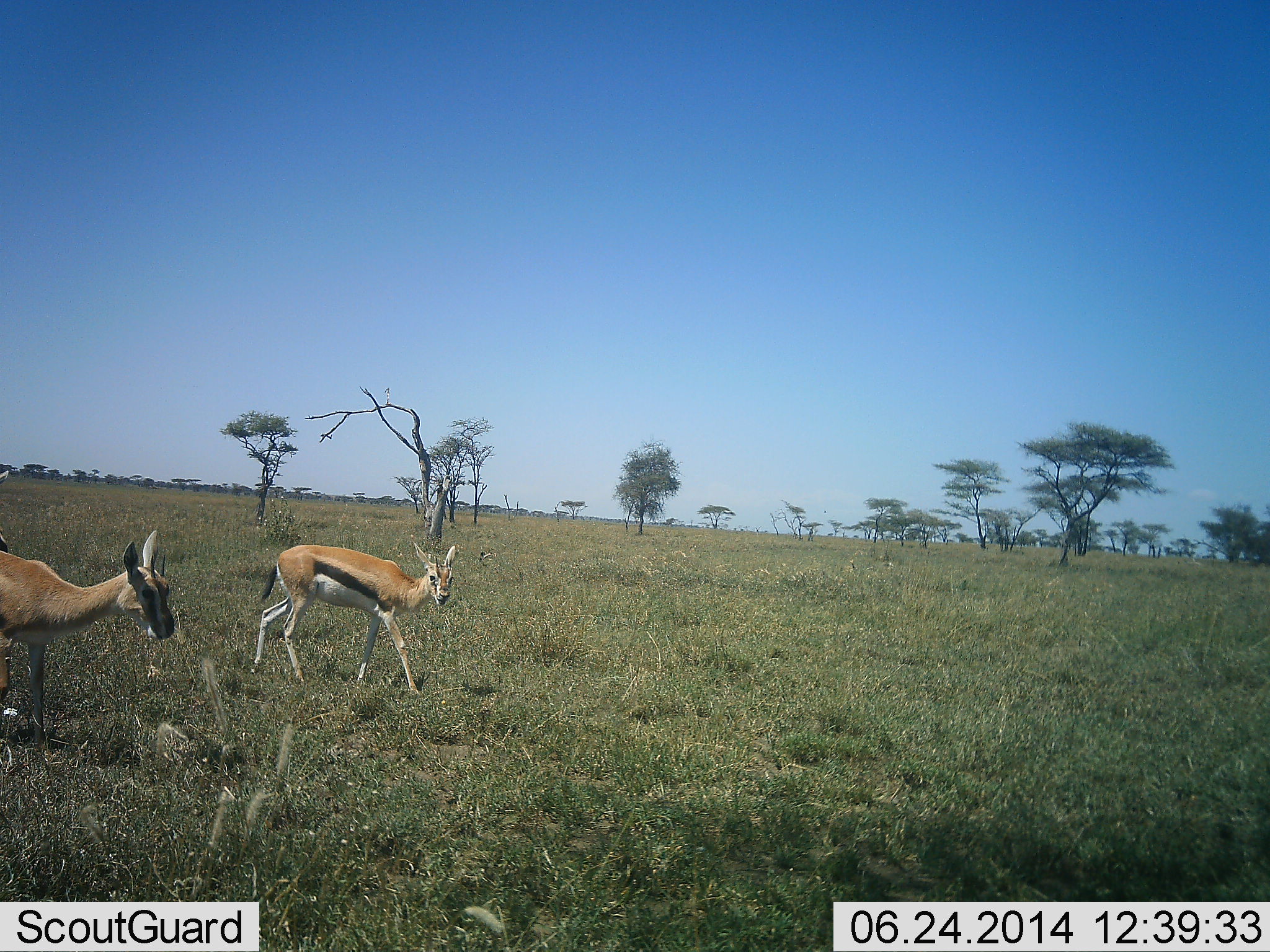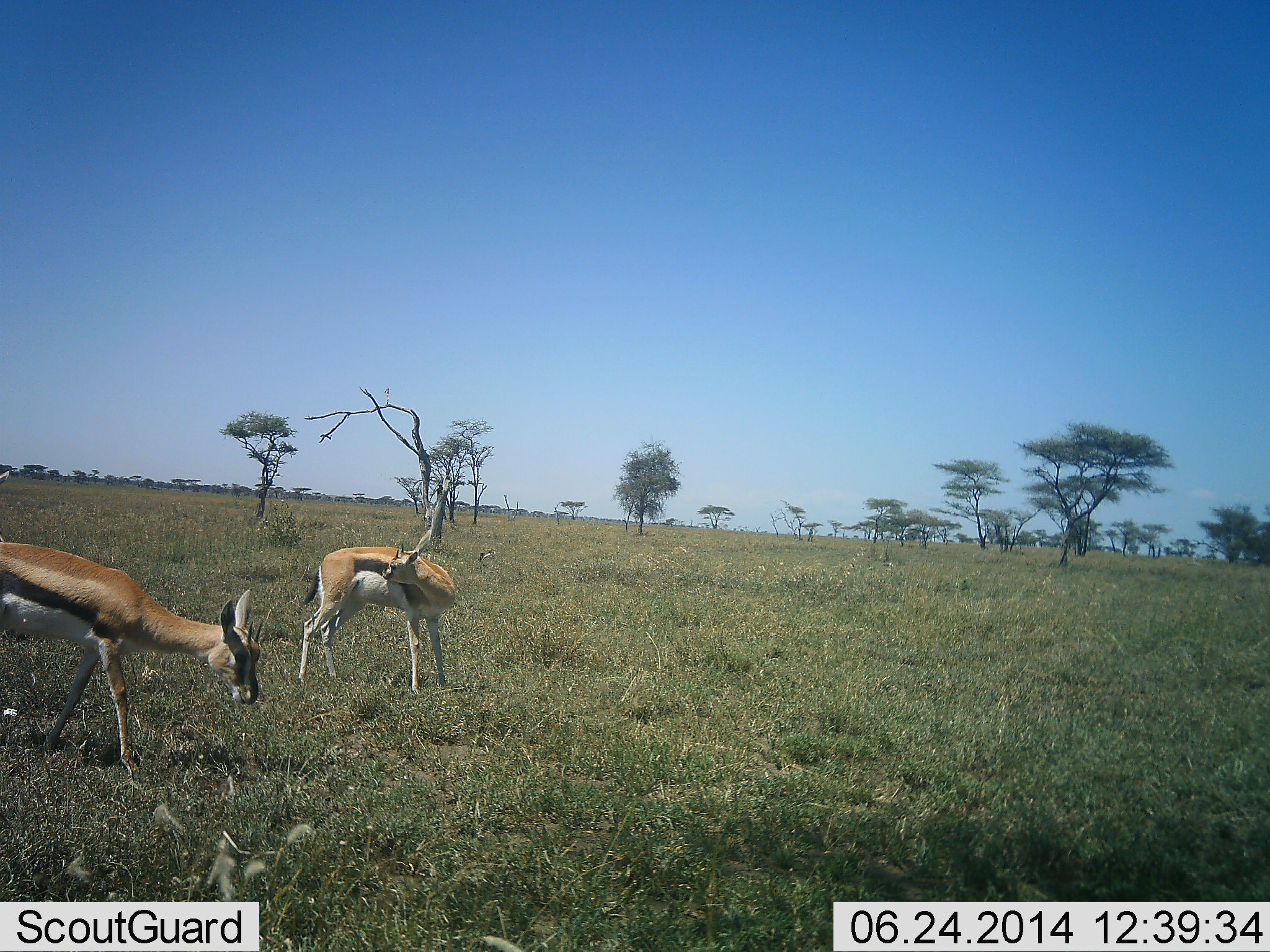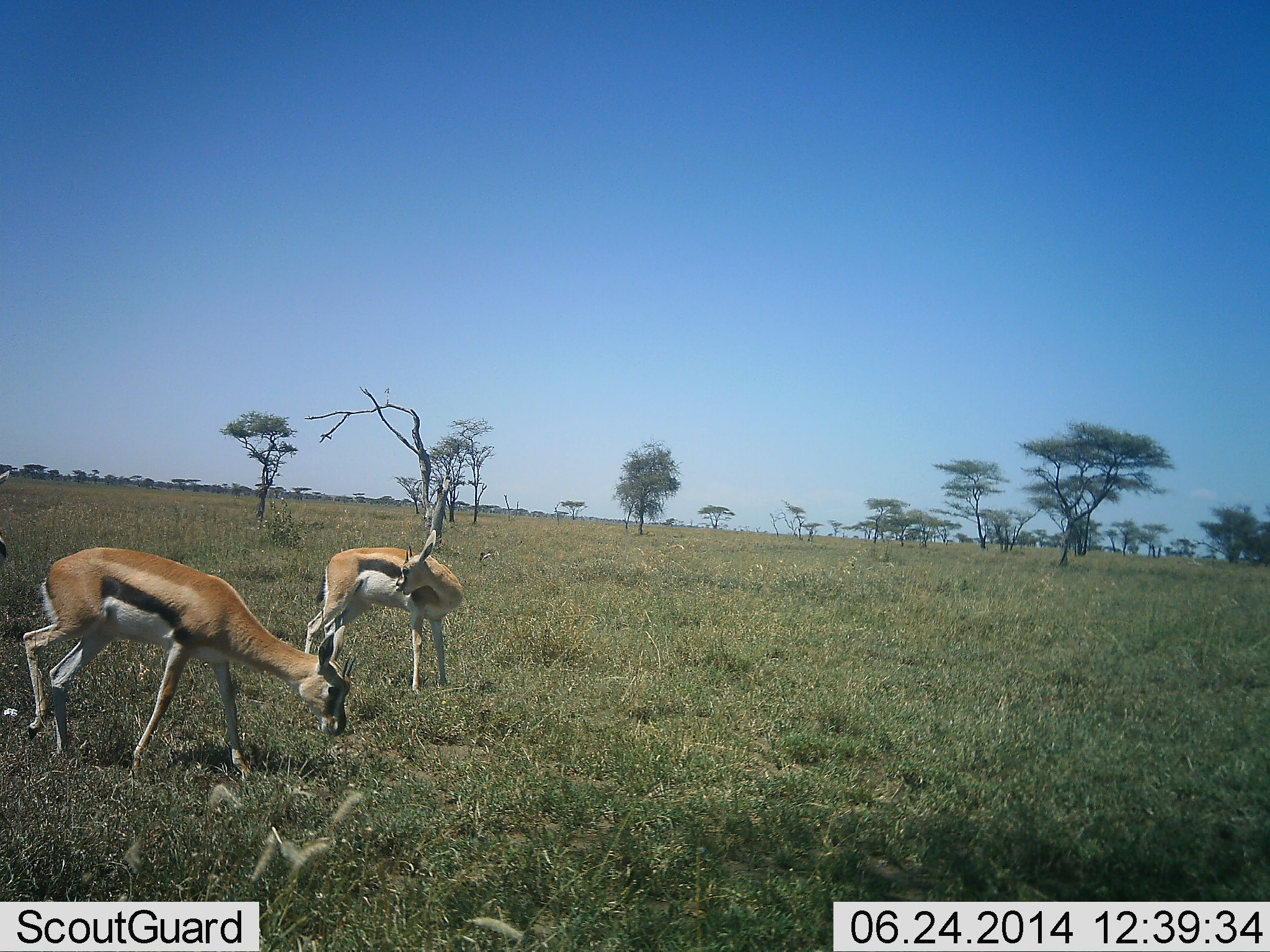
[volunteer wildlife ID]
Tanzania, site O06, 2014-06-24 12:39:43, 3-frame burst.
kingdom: Animalia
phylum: Chordata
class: Mammalia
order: Artiodactyla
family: Bovidae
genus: Eudorcas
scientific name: Eudorcas thomsonii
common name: thomson's gazelle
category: gazellethomsons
Gazellethomsons (thomson's gazelle) (Eudorcas thomsonii), count 2. Behavior (volunteer vote fractions): standing 60%, resting 0%, moving 80%, interacting 10%. Young present (vote fraction): 0%. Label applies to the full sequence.